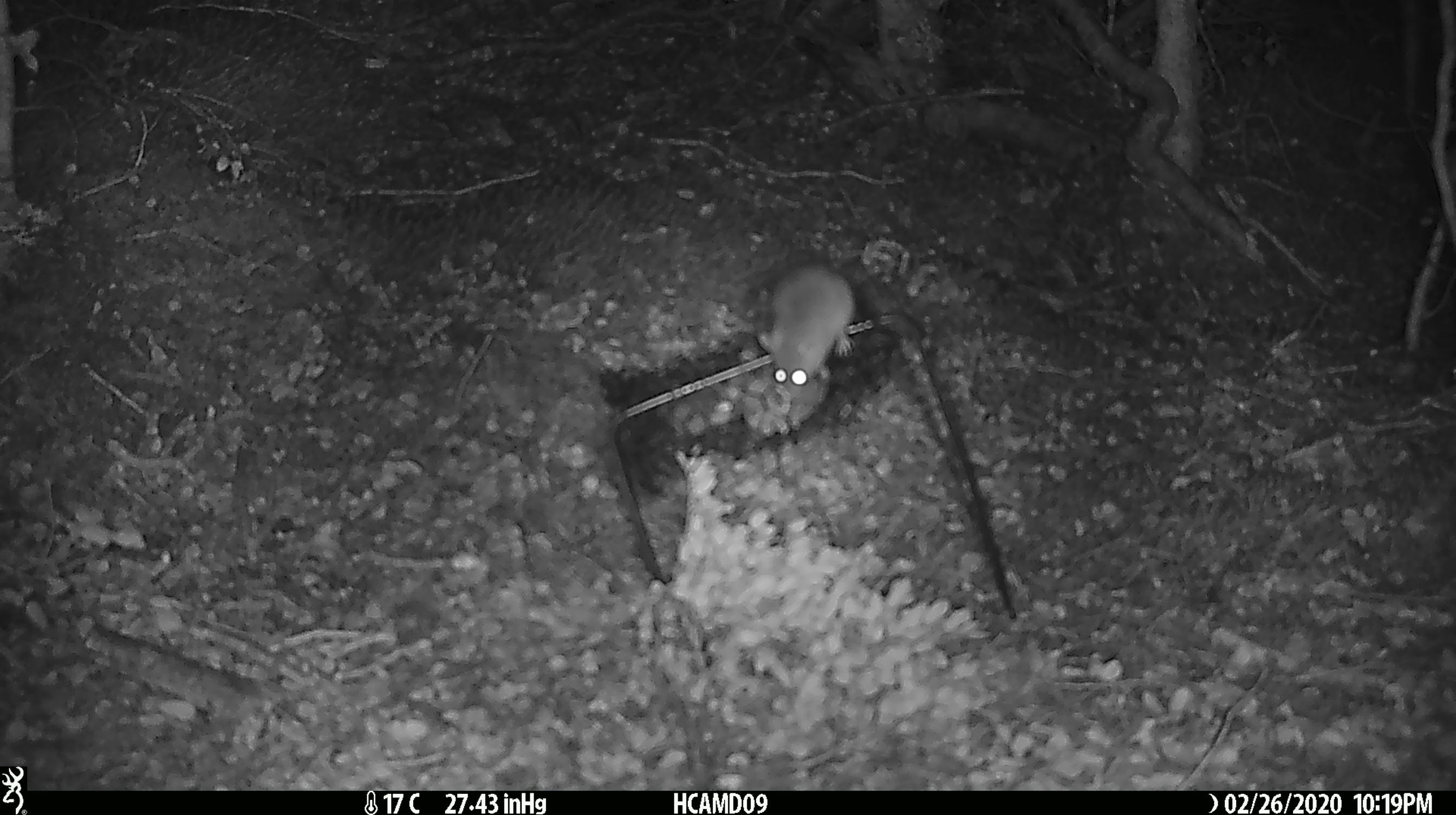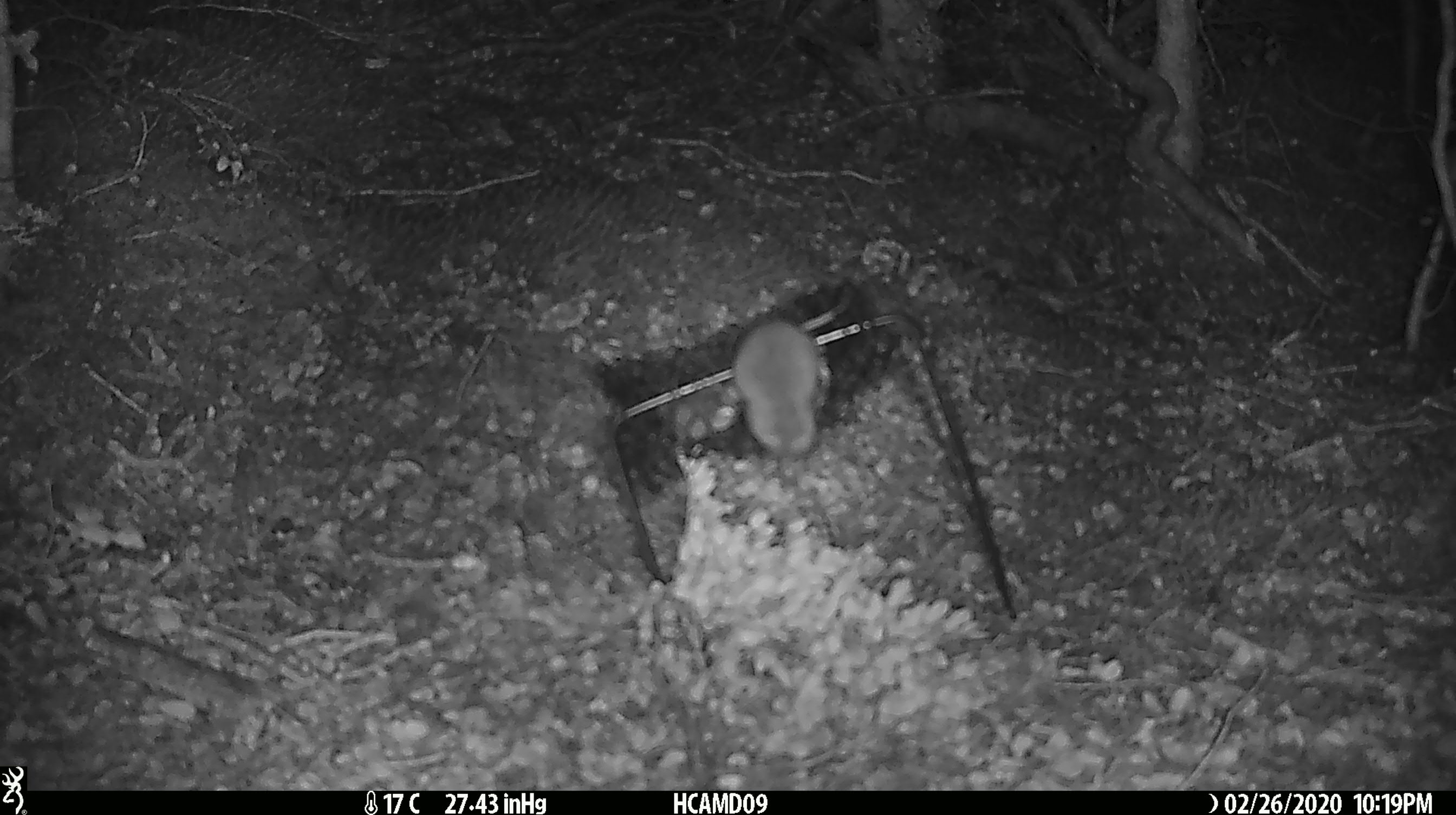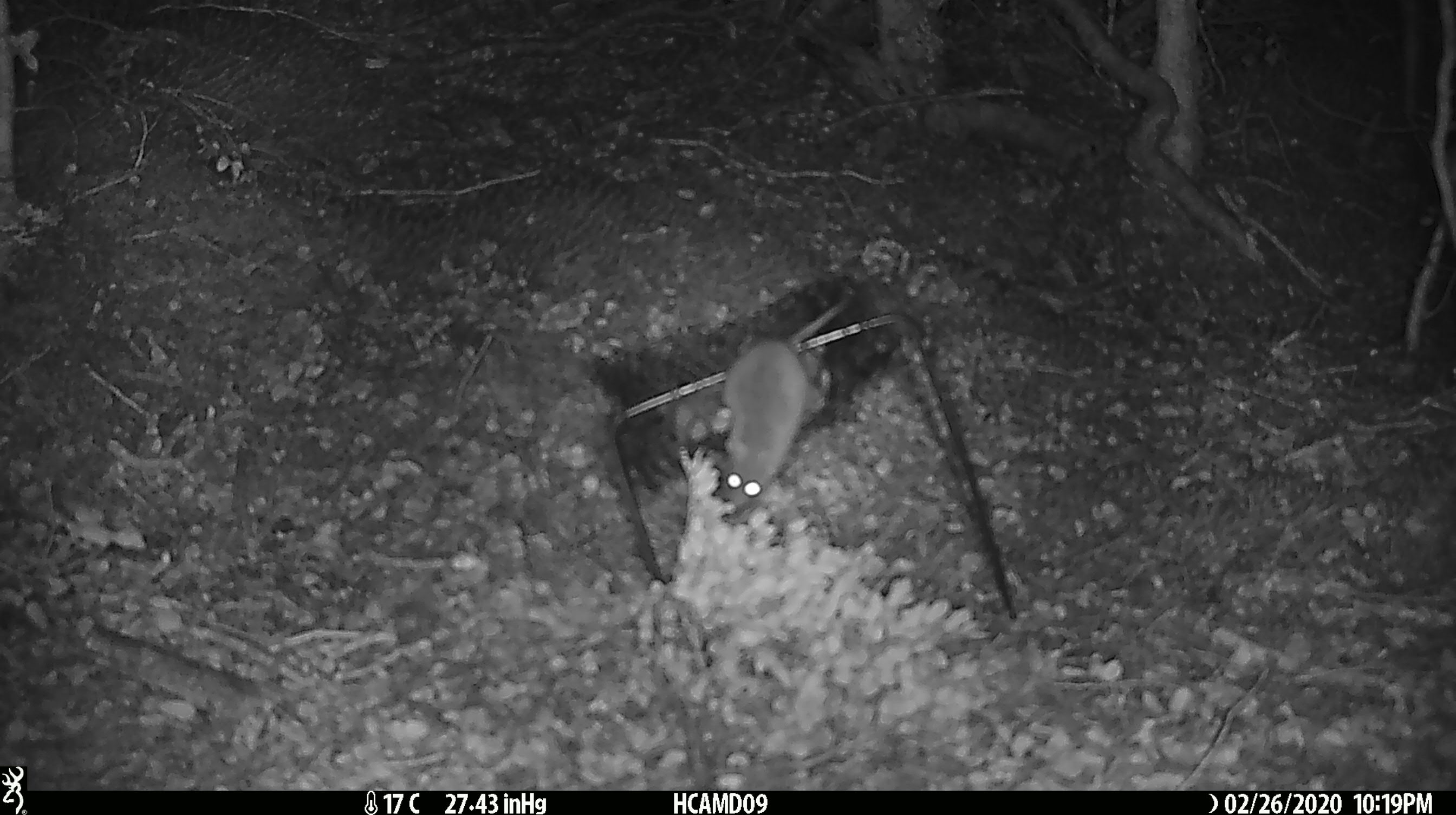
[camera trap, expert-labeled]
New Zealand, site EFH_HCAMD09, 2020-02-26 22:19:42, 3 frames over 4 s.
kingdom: Animalia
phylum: Chordata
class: Mammalia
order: Rodentia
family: Muridae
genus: Mus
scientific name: Mus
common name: mouse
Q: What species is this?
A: Mouse (Mus).